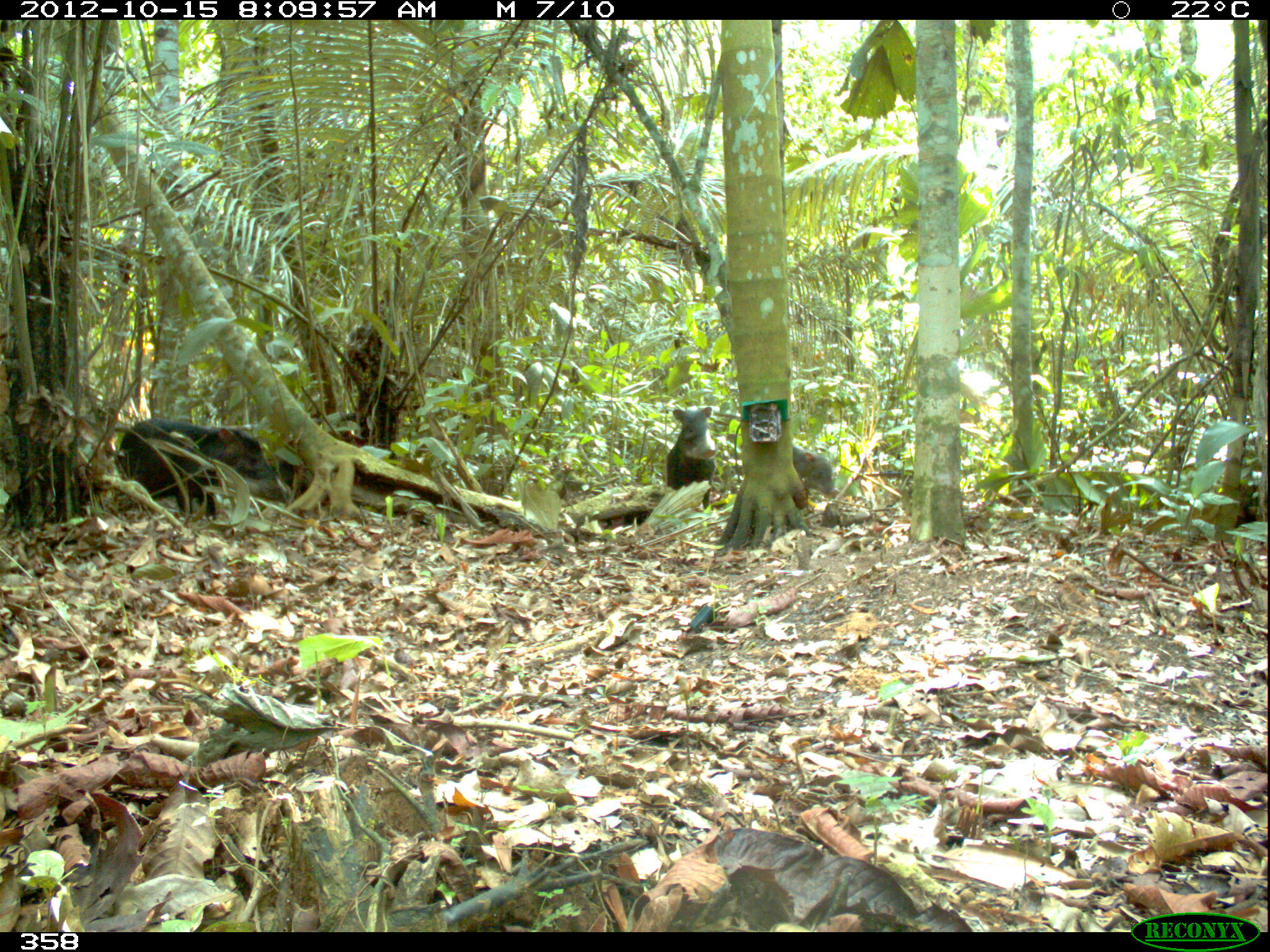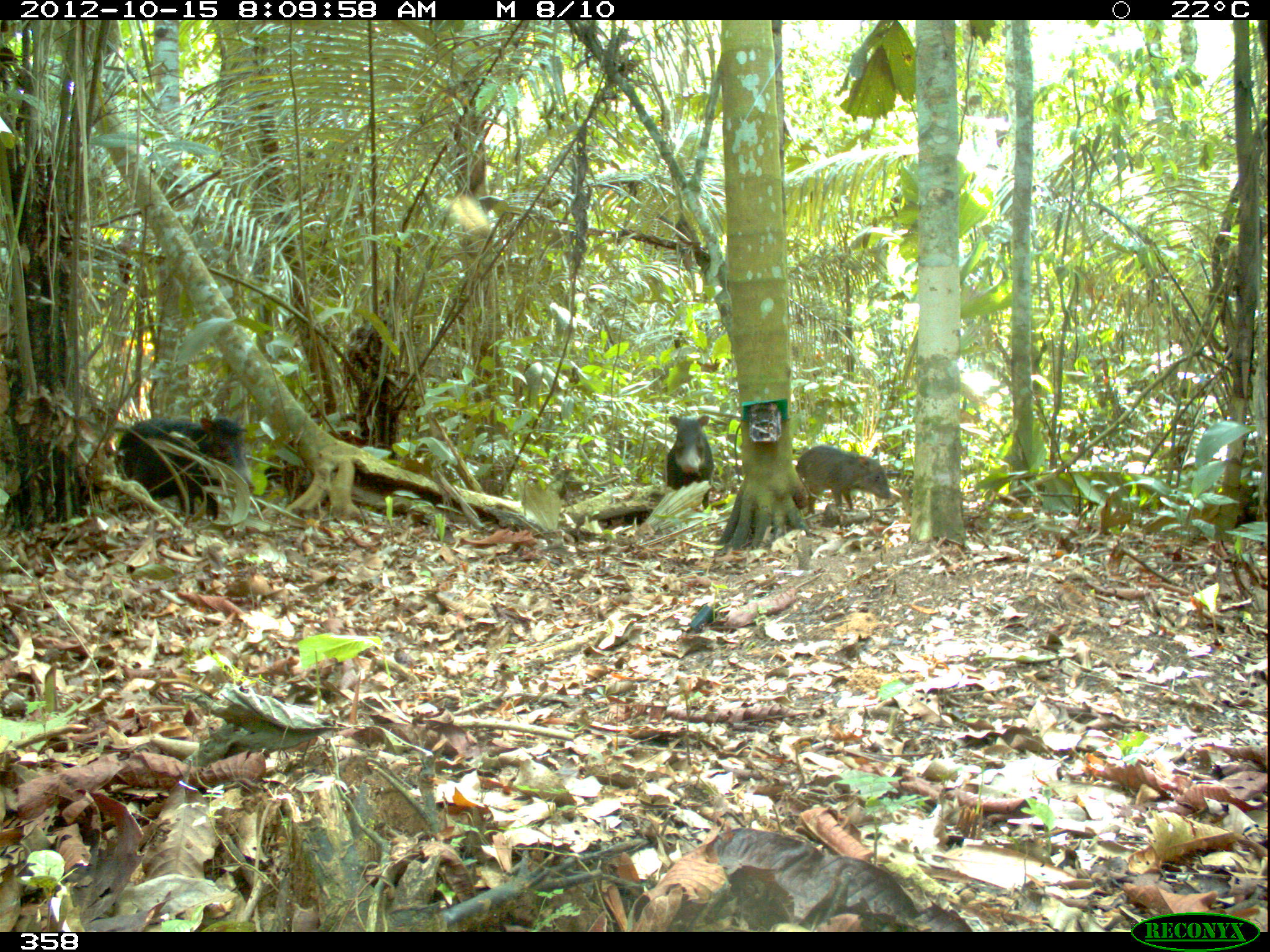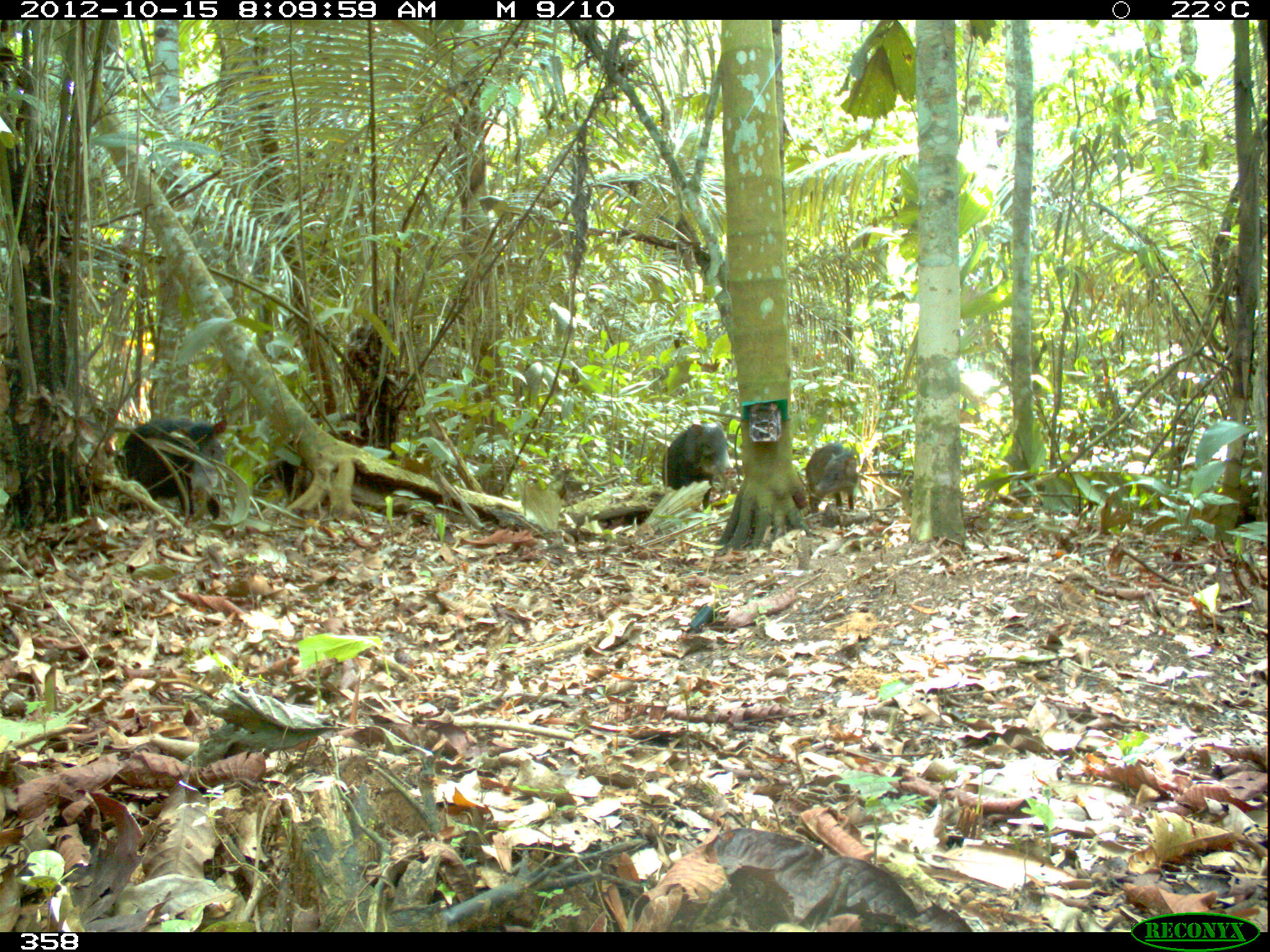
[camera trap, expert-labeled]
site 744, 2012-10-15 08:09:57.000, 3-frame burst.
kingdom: Animalia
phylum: Chordata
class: Mammalia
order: Artiodactyla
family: Tayassuidae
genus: Tayassu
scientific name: Tayassu pecari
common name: white-lipped peccary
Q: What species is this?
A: Tayassu pecari (white-lipped peccary).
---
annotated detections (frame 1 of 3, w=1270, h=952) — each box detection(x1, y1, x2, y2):
tayassu pecari: detection(119, 419, 278, 518); detection(664, 405, 717, 507); detection(792, 444, 838, 500)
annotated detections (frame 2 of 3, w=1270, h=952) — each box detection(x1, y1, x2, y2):
tayassu pecari: detection(118, 416, 253, 523); detection(796, 444, 891, 511); detection(666, 414, 714, 509)